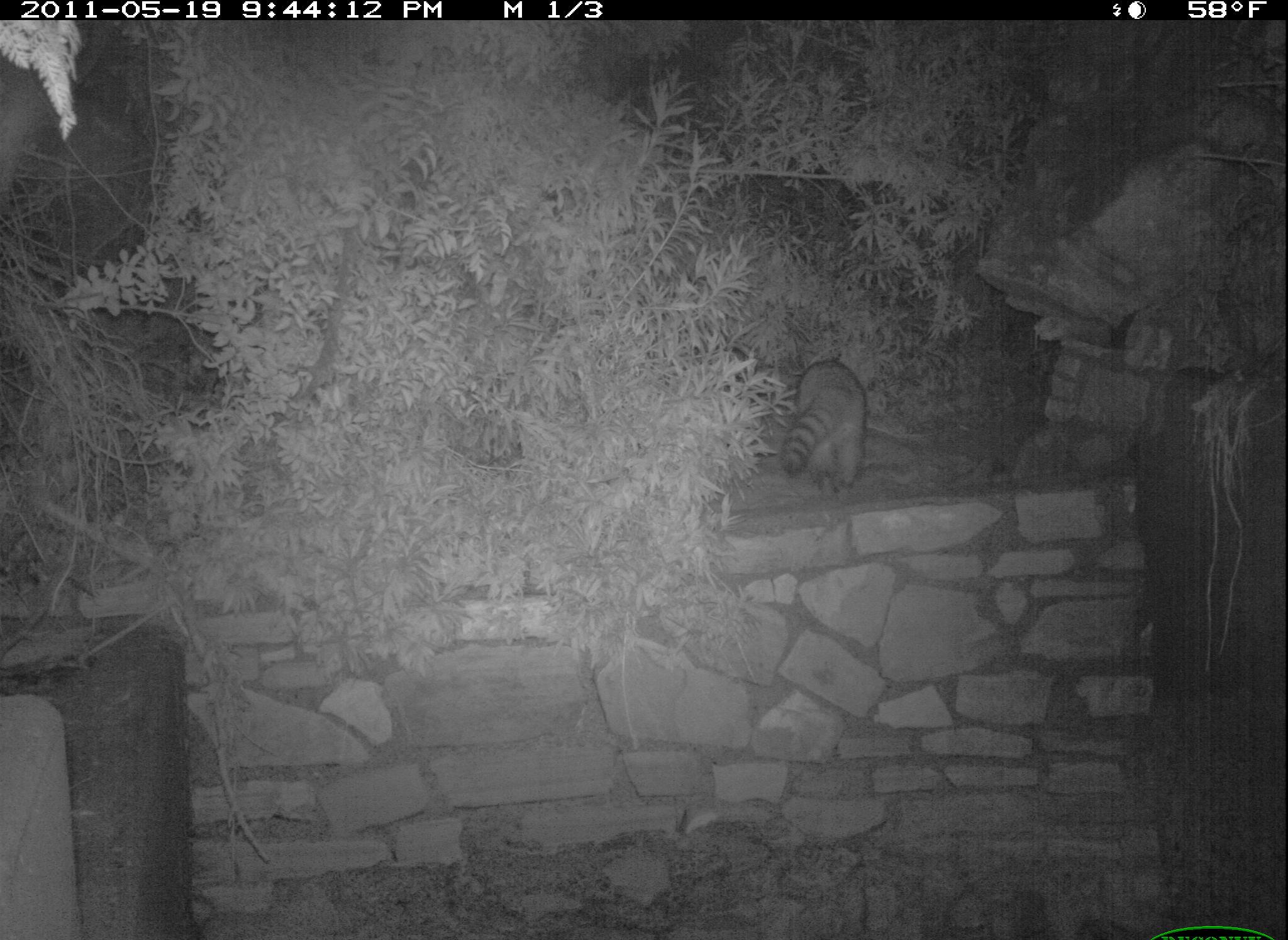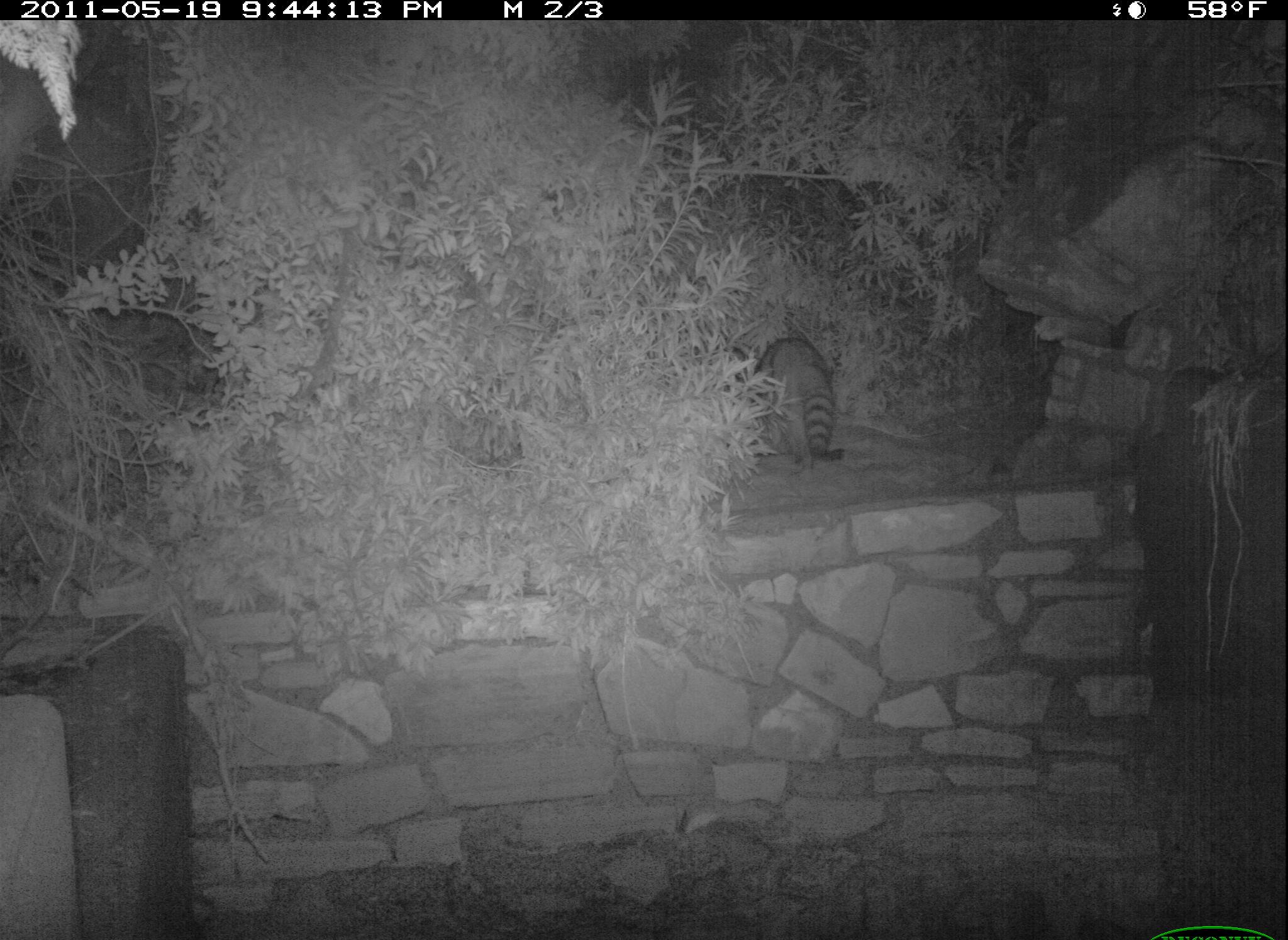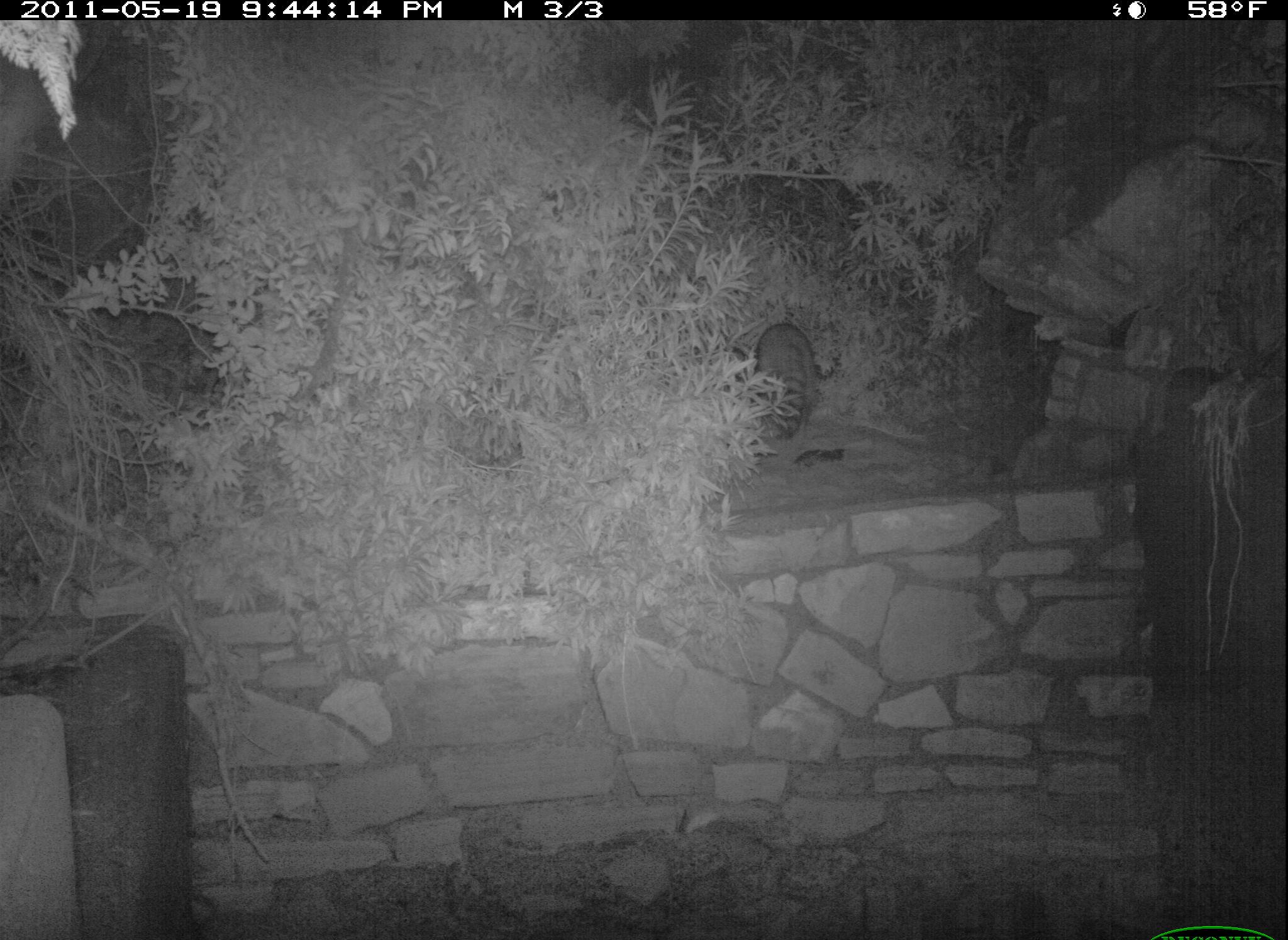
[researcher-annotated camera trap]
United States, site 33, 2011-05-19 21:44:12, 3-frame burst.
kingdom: Animalia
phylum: Chordata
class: Mammalia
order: Carnivora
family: Procyonidae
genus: Procyon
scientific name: Procyon lotor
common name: raccoon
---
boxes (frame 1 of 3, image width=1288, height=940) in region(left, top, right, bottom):
raccoon: region(771, 341, 879, 504)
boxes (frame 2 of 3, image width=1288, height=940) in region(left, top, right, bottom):
raccoon: region(731, 333, 853, 485)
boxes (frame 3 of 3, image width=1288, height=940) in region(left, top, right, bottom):
raccoon: region(747, 312, 848, 467)